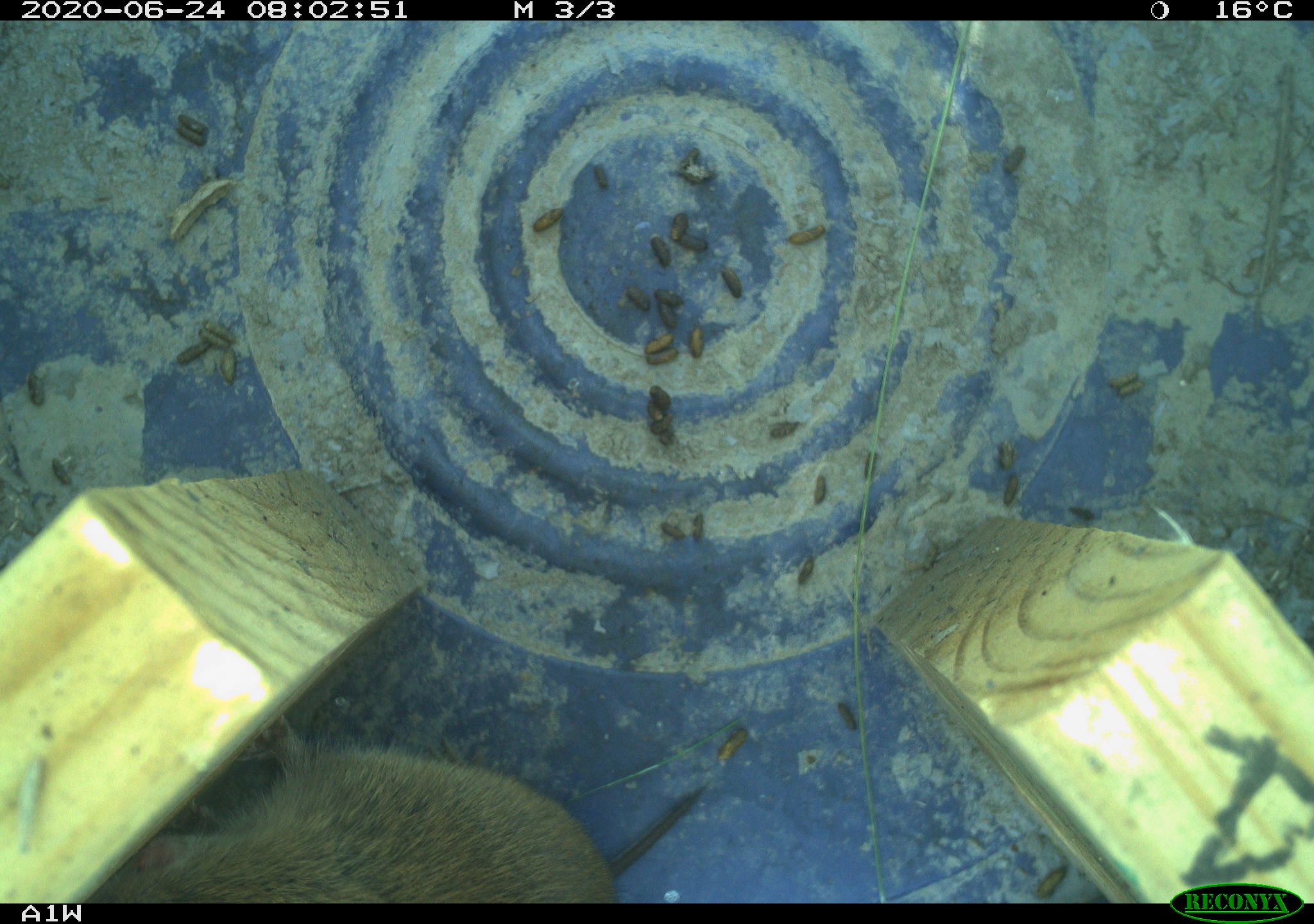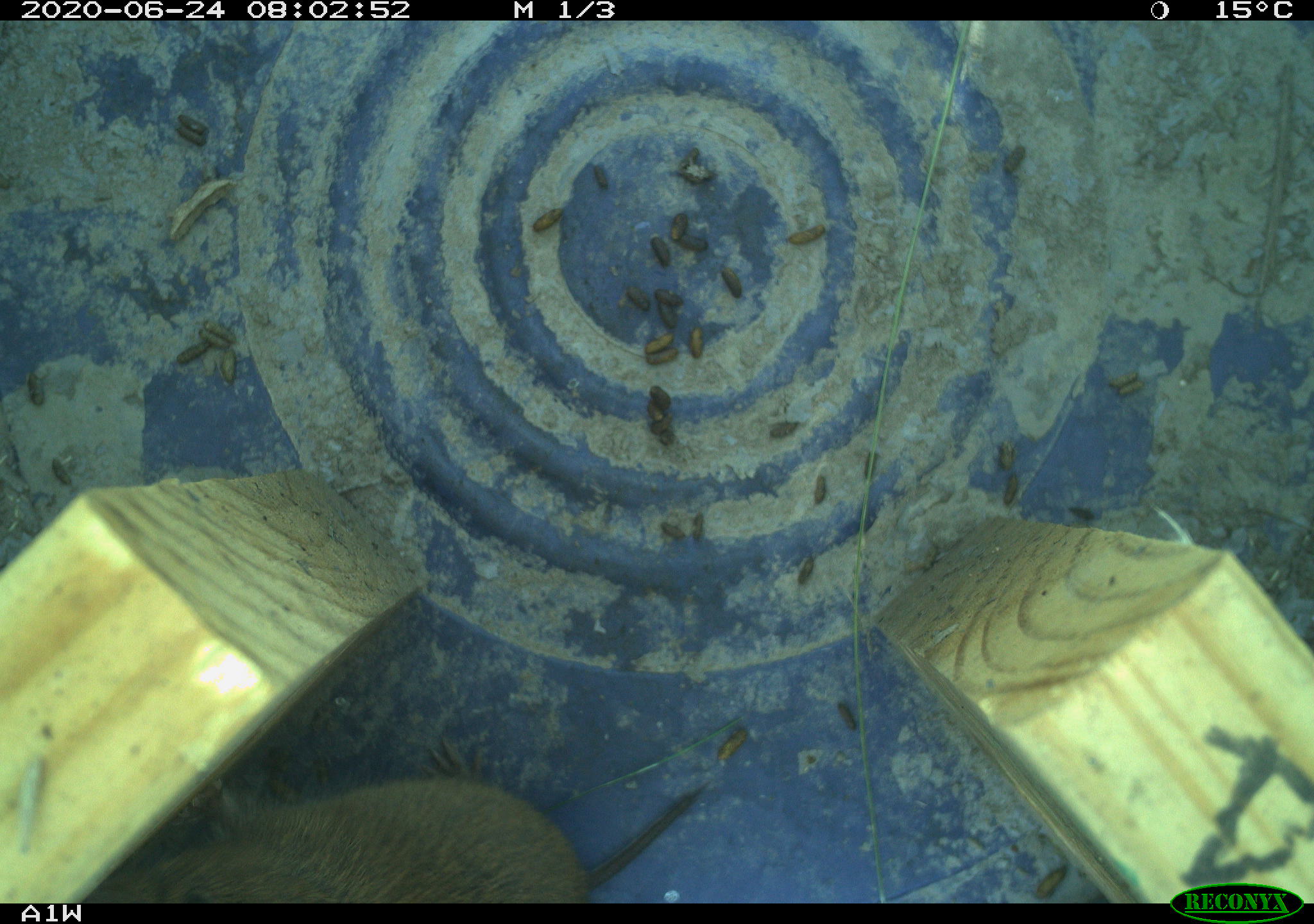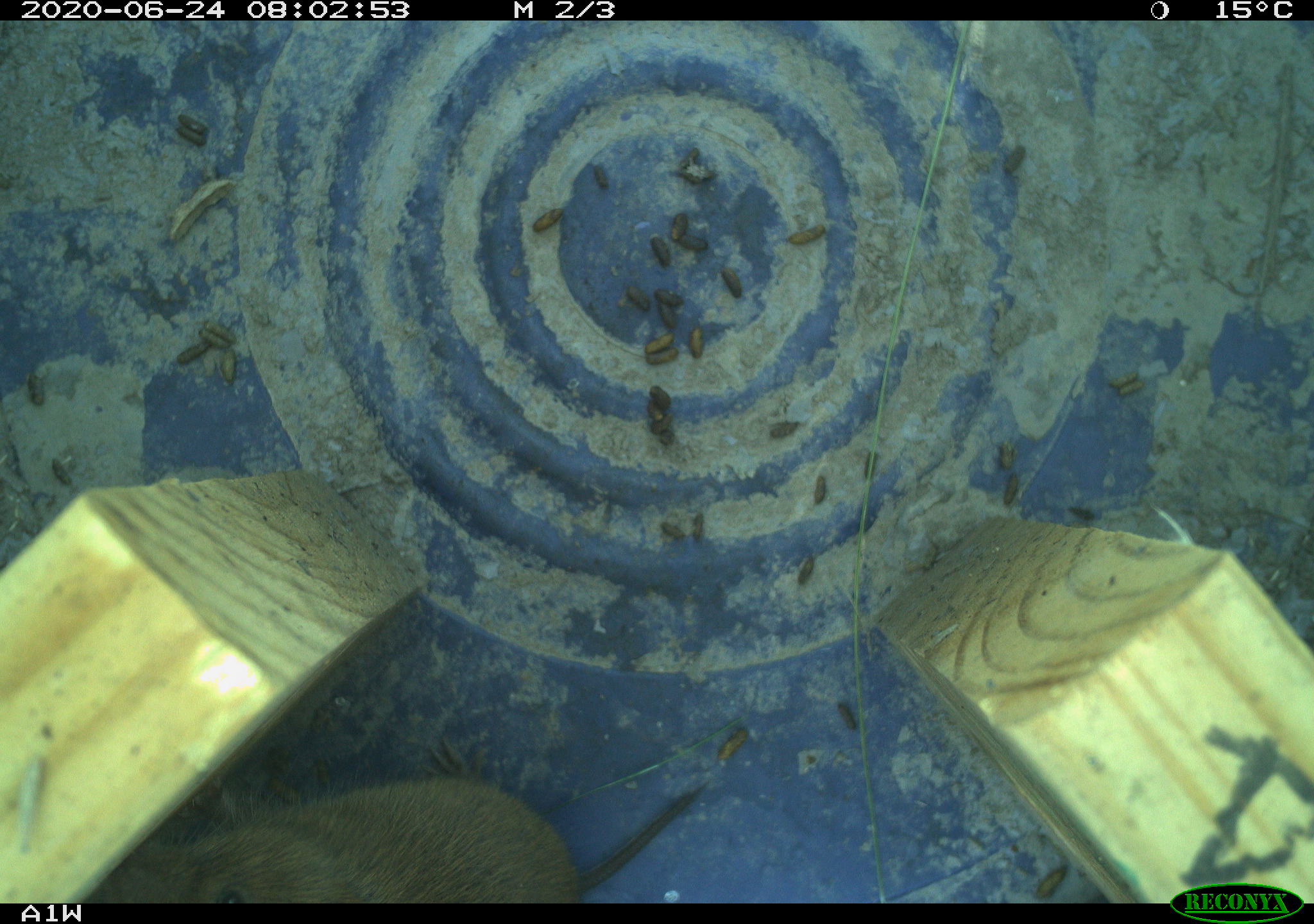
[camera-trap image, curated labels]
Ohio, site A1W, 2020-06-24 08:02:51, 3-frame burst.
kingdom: Animalia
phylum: Chordata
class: Mammalia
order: Rodentia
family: Cricetidae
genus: Microtus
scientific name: Microtus pennsylvanicus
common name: meadow vole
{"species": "meadow vole (Microtus pennsylvanicus)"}